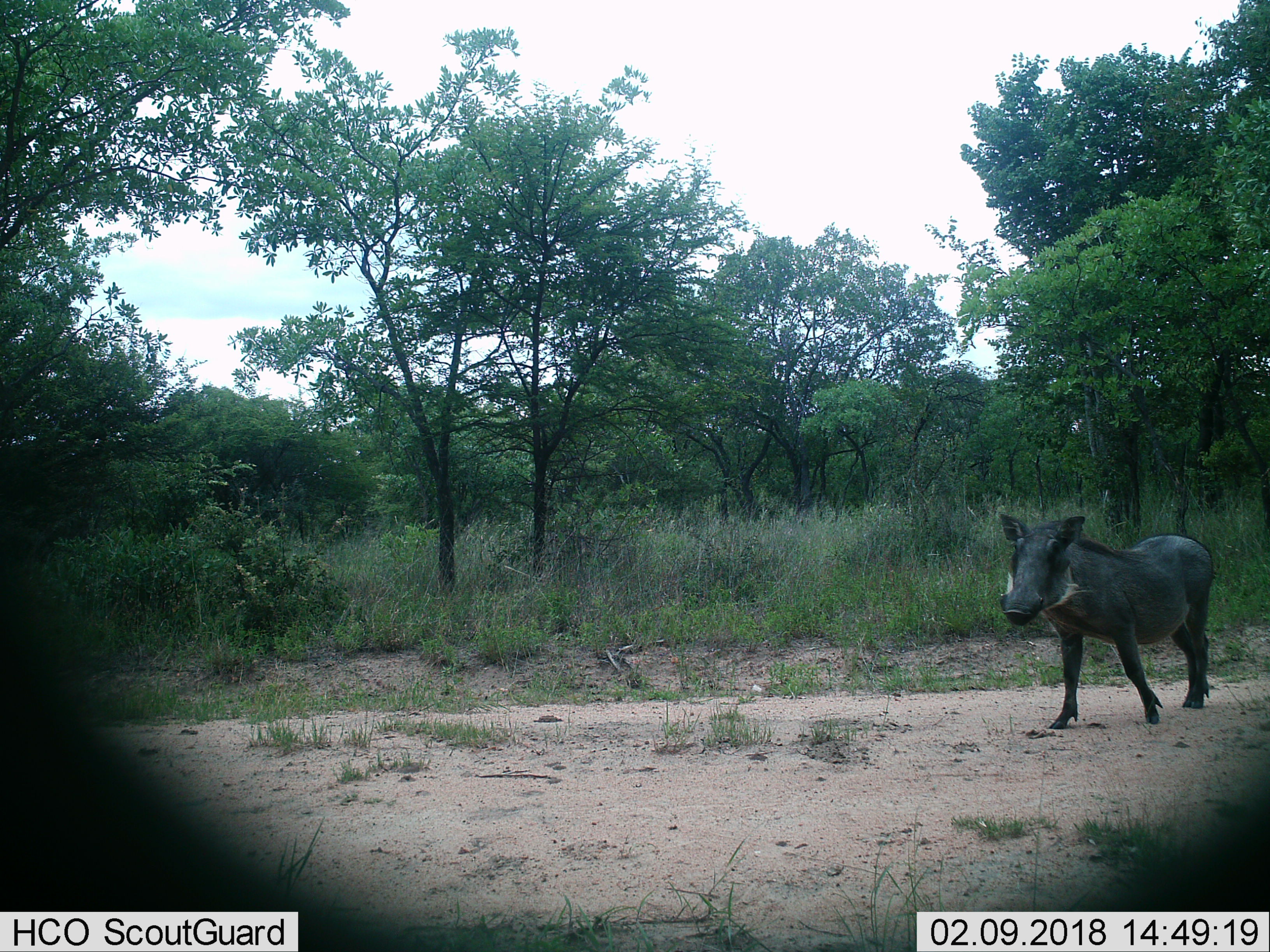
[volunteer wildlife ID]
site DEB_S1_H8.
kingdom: Animalia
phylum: Chordata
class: Mammalia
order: Artiodactyla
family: Suidae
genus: Phacochoerus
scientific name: Phacochoerus africanus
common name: warthog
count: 1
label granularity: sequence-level